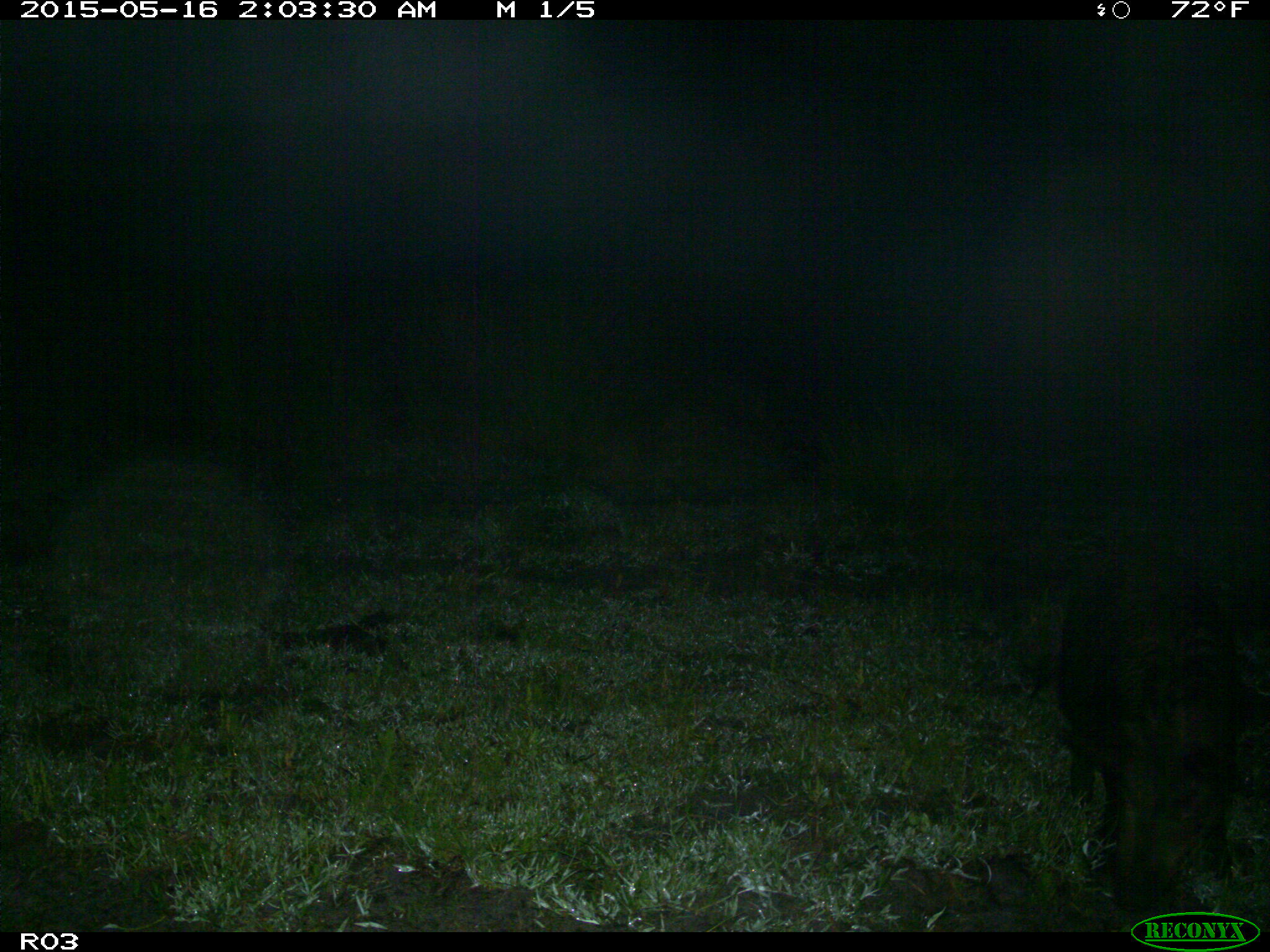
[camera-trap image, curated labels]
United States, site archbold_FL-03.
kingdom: Animalia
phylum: Chordata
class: Mammalia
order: Artiodactyla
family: Suidae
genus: Sus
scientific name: Sus scrofa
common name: wild boar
Sus scrofa (wild boar).